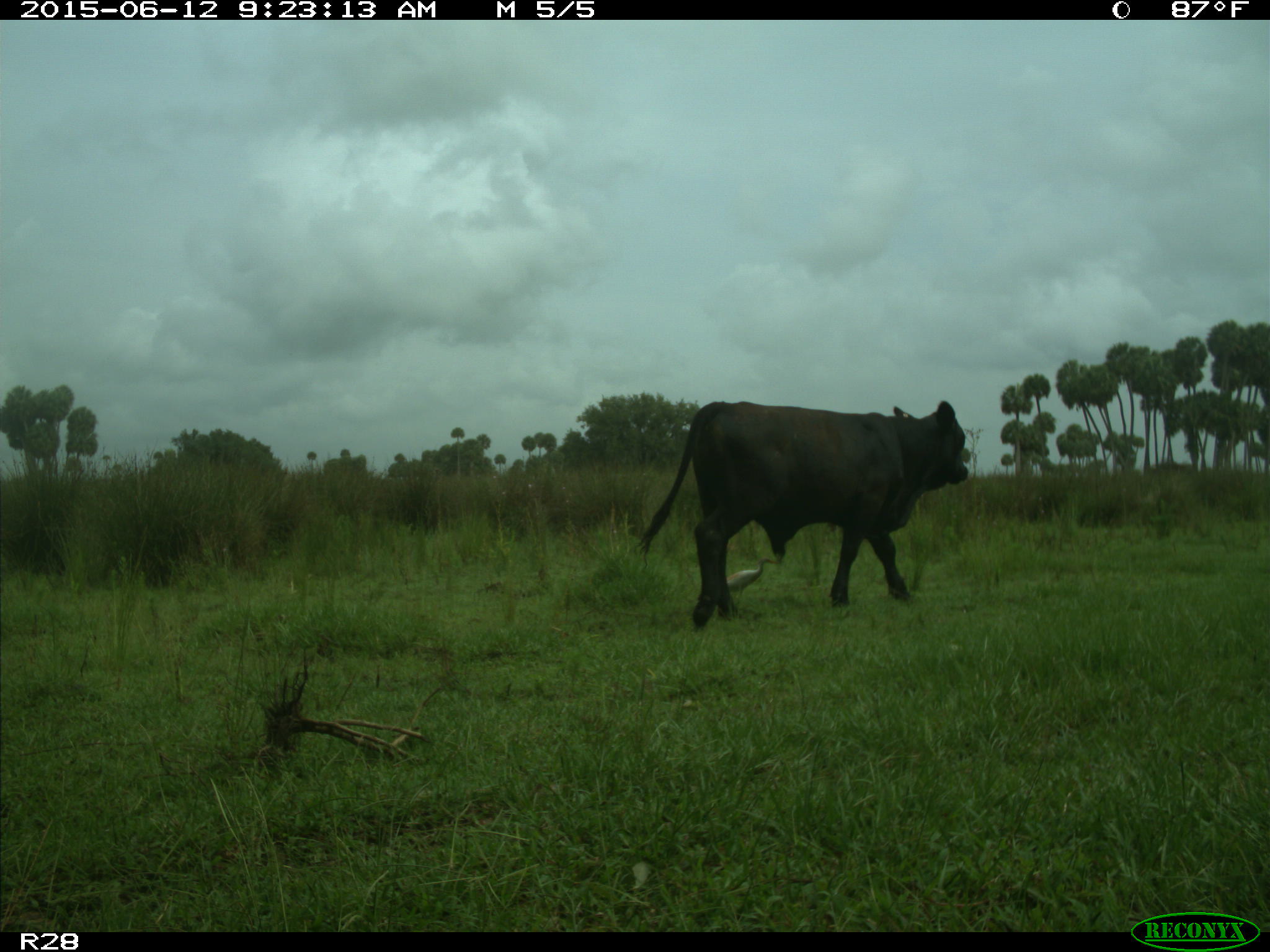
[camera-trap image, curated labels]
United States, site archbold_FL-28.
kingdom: Animalia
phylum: Chordata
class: Mammalia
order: Artiodactyla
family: Bovidae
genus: Bos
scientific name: Bos taurus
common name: domestic cow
Bos taurus (domestic cow).